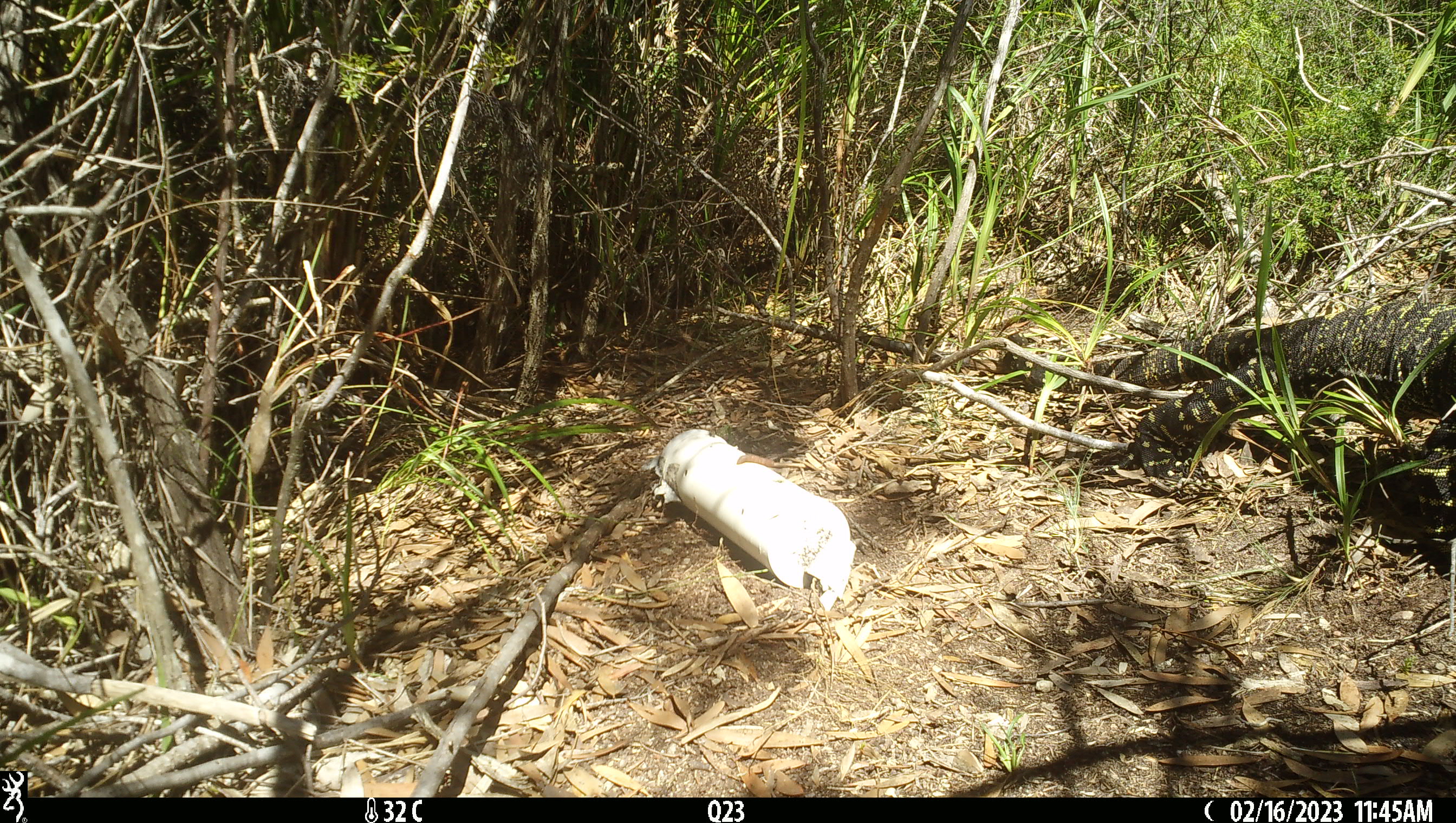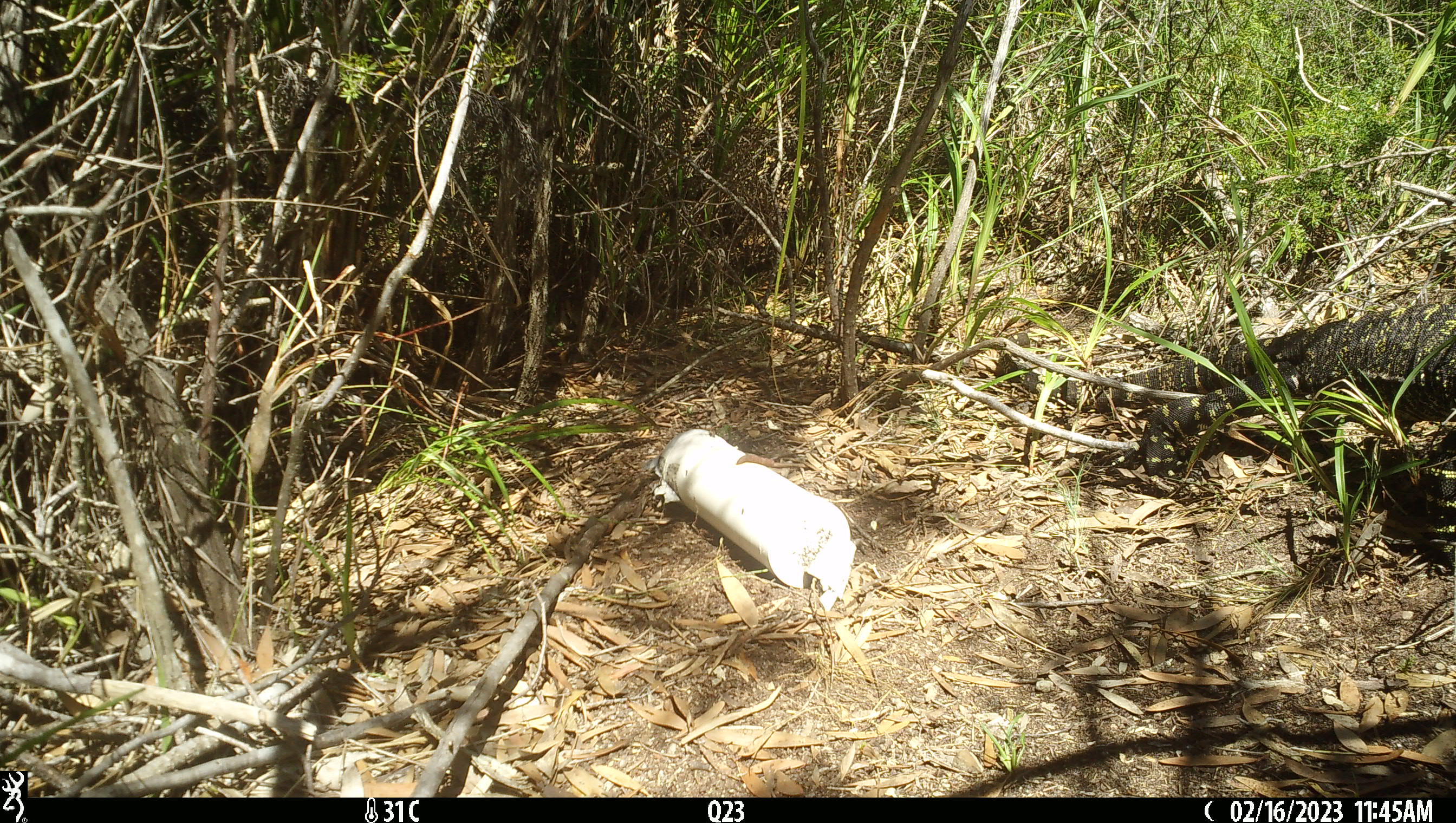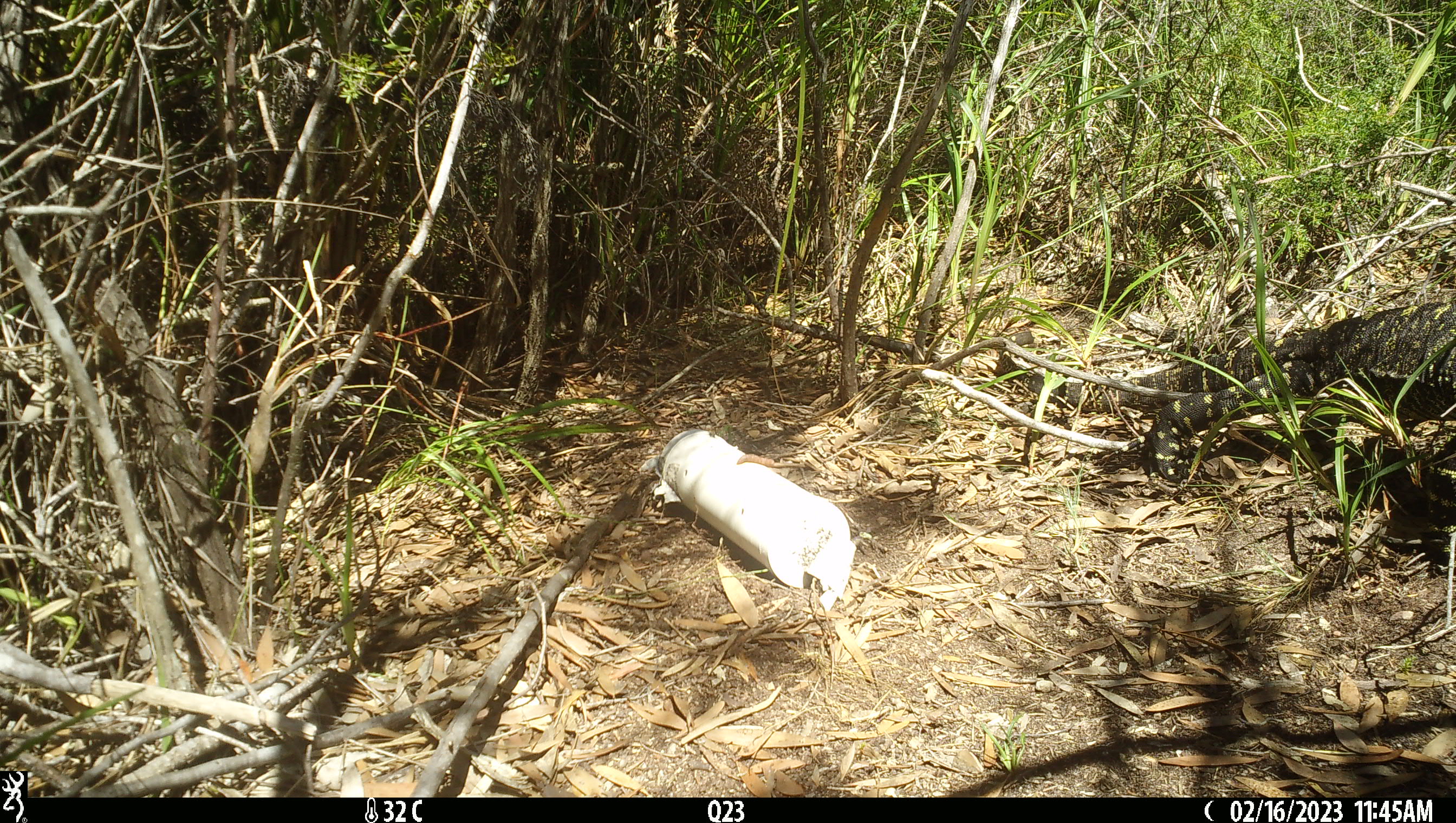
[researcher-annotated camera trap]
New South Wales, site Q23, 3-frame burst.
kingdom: Animalia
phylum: Chordata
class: Reptilia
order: Squamata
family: Varanidae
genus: Varanus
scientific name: Varanus varius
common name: lace monitor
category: goanna